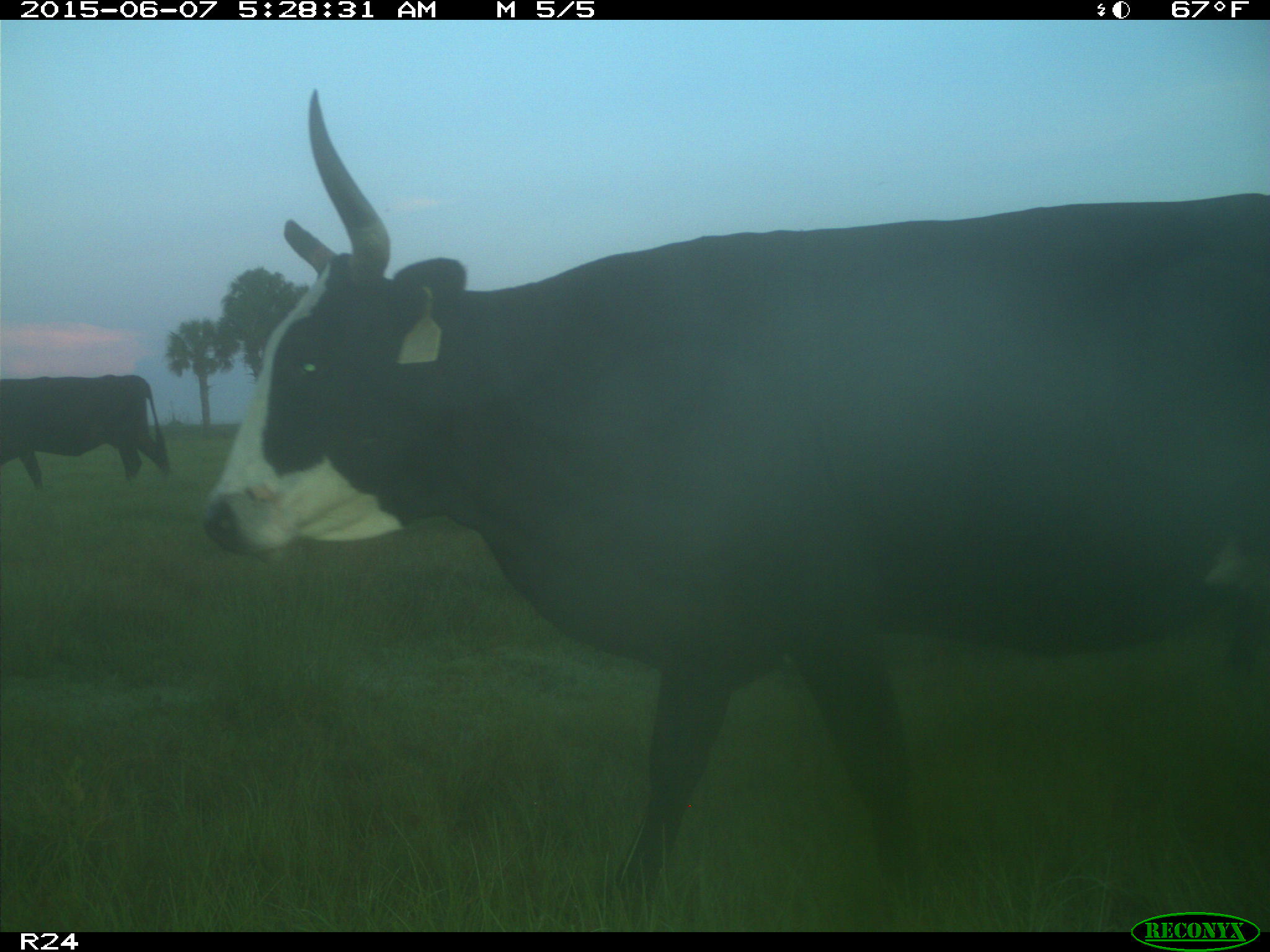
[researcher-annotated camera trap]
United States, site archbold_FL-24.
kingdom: Animalia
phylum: Chordata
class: Mammalia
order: Artiodactyla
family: Bovidae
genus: Bos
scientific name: Bos taurus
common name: domestic cow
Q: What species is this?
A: Bos taurus (domestic cow).